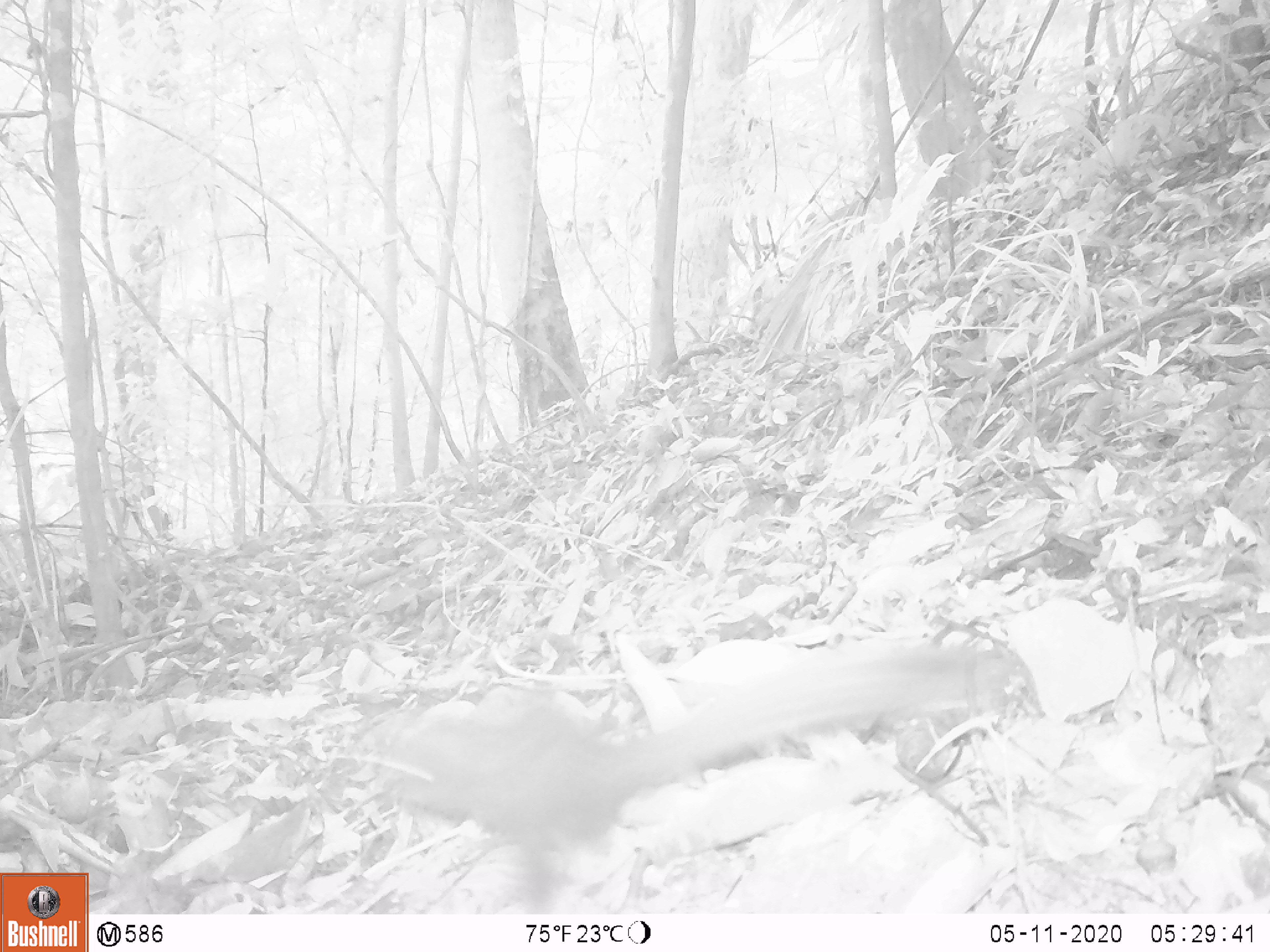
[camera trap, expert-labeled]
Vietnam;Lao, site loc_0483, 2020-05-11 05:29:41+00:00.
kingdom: Animalia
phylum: Chordata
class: Mammalia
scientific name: Mammalia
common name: mammal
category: unidentified small mammal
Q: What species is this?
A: Unidentified small mammal (mammal) (Mammalia).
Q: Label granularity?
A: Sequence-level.